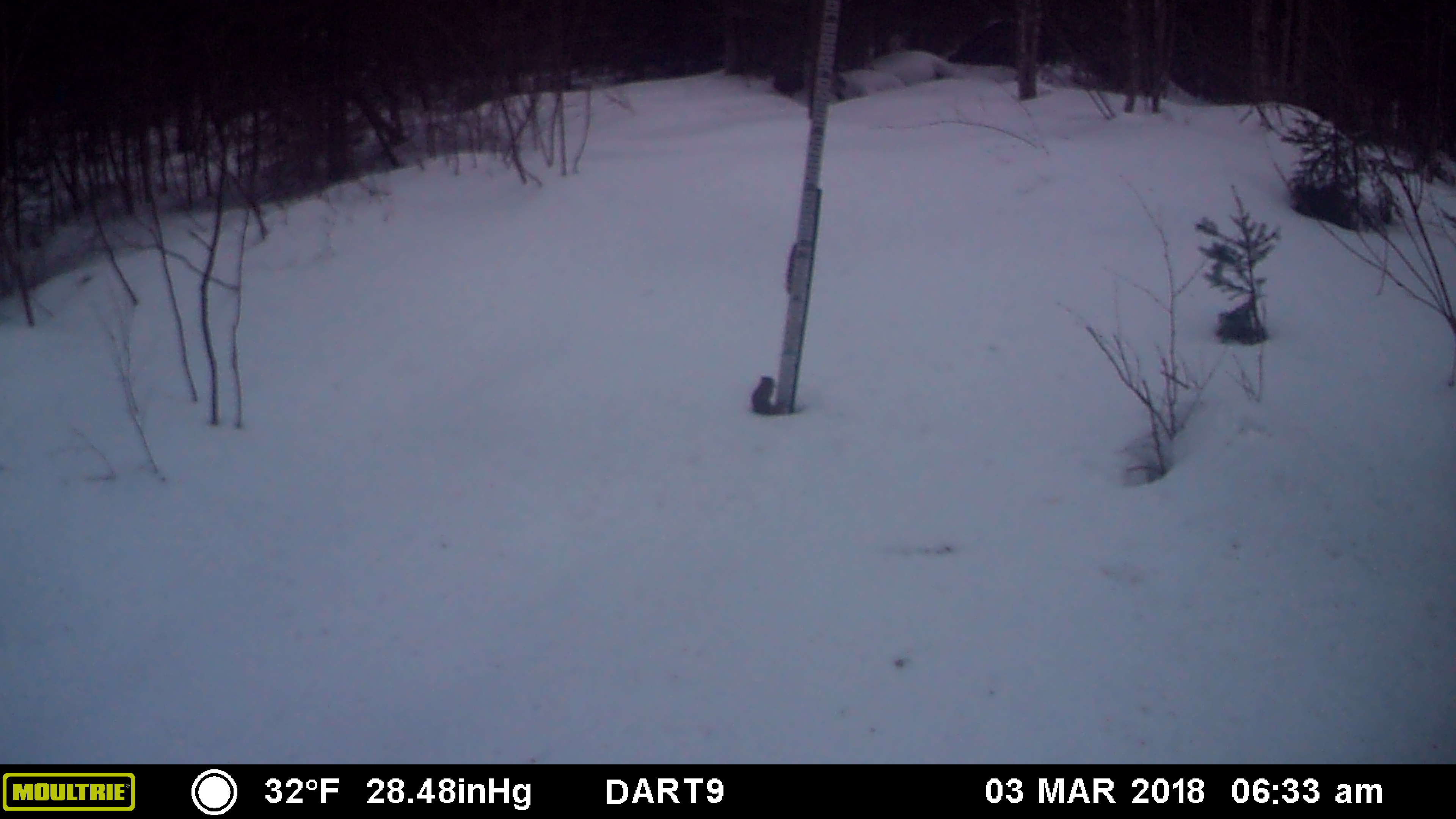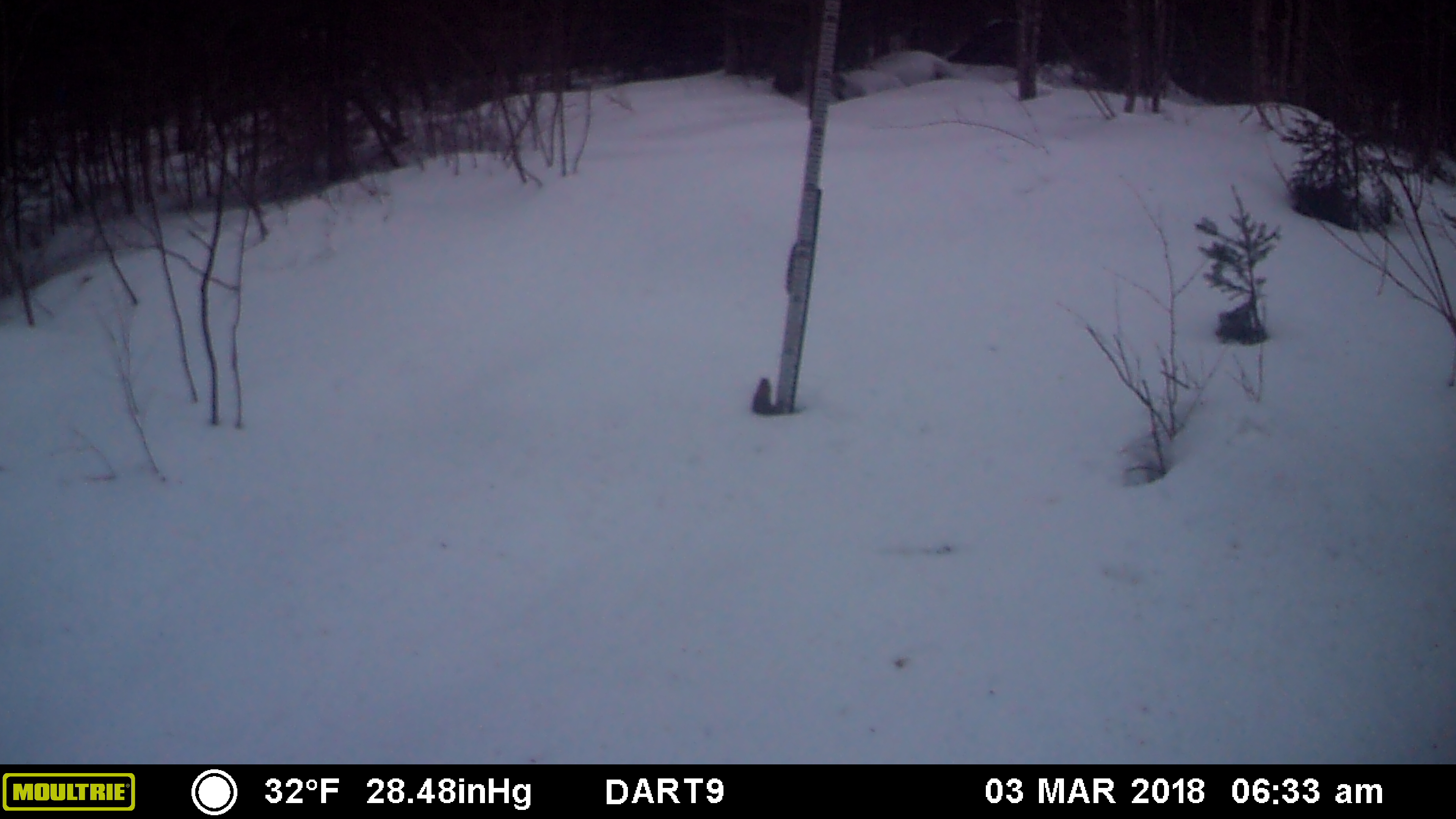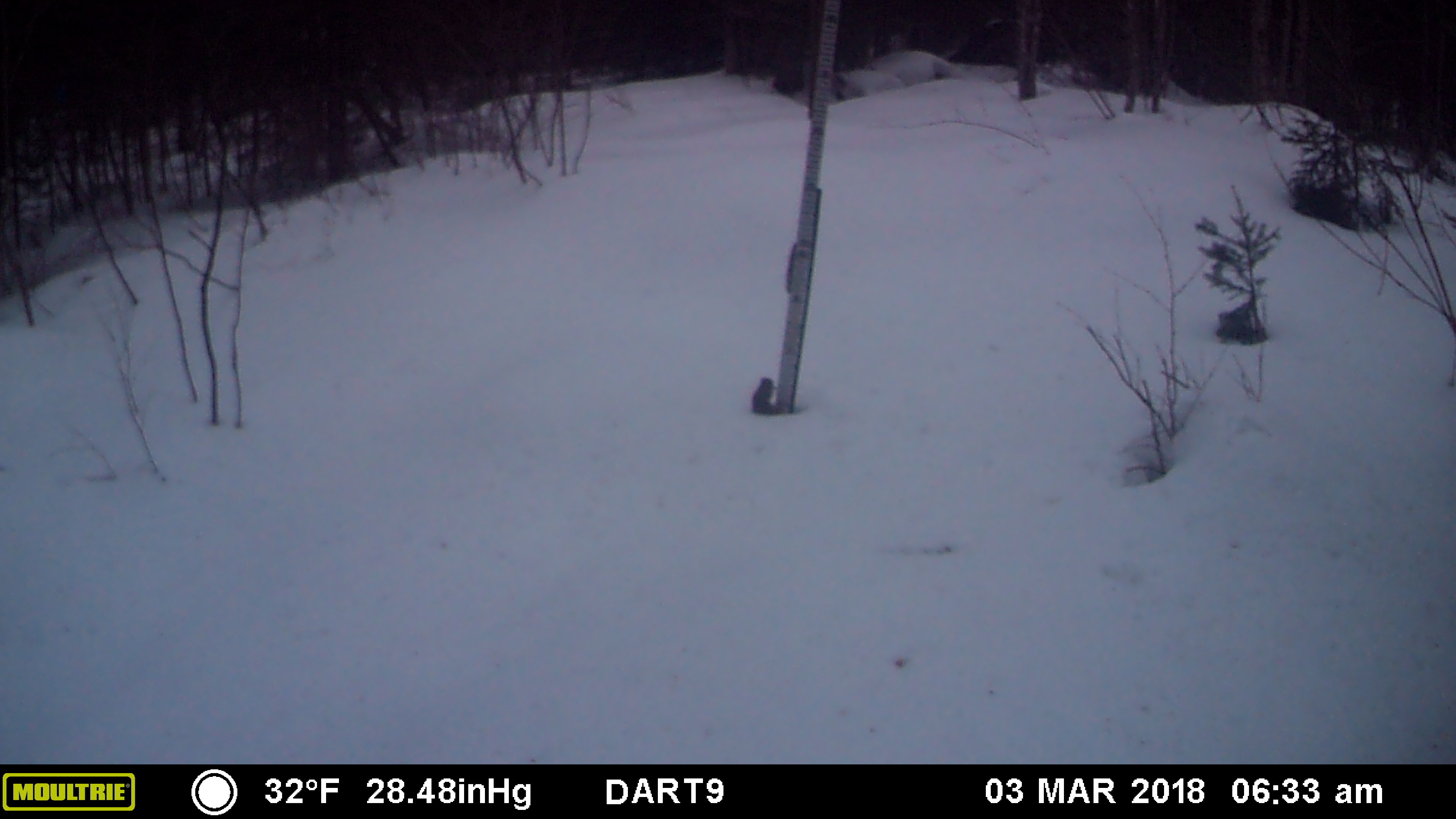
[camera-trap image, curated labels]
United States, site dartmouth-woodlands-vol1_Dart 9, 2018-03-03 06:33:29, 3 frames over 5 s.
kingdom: Animalia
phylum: Chordata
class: Mammalia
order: Rodentia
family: Sciuridae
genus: Tamiasciurus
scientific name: Tamiasciurus hudsonicus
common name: red squirrel